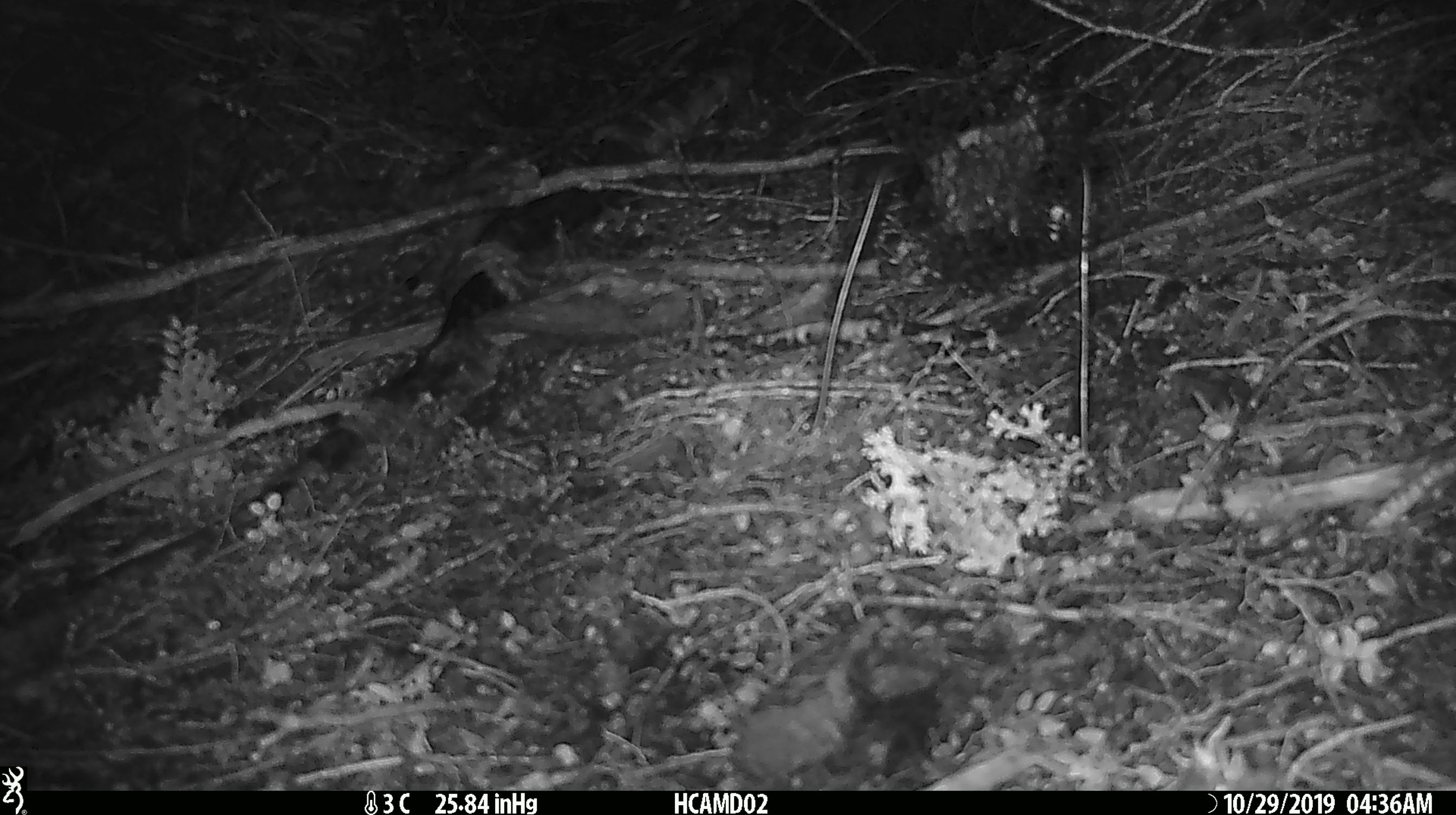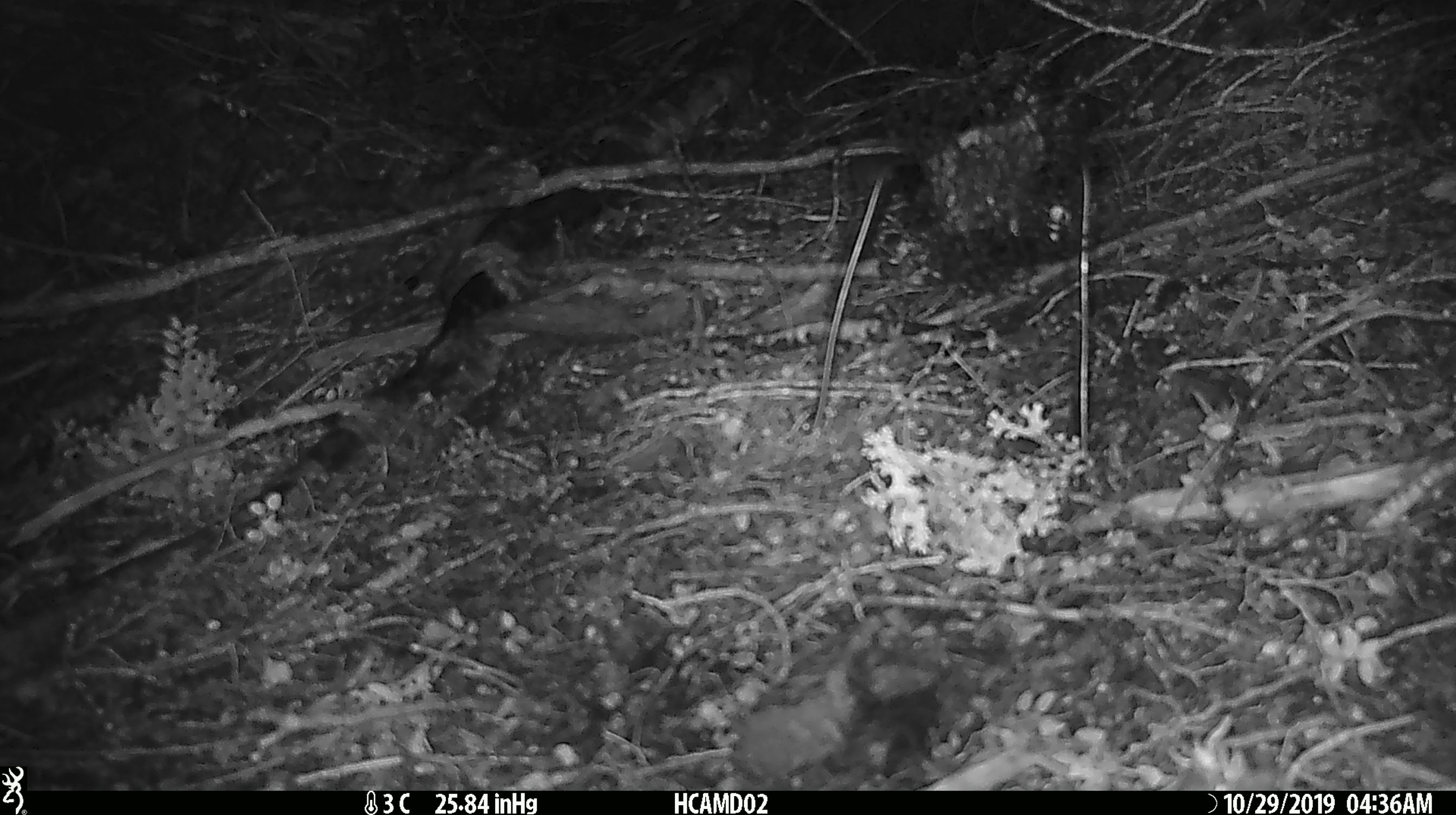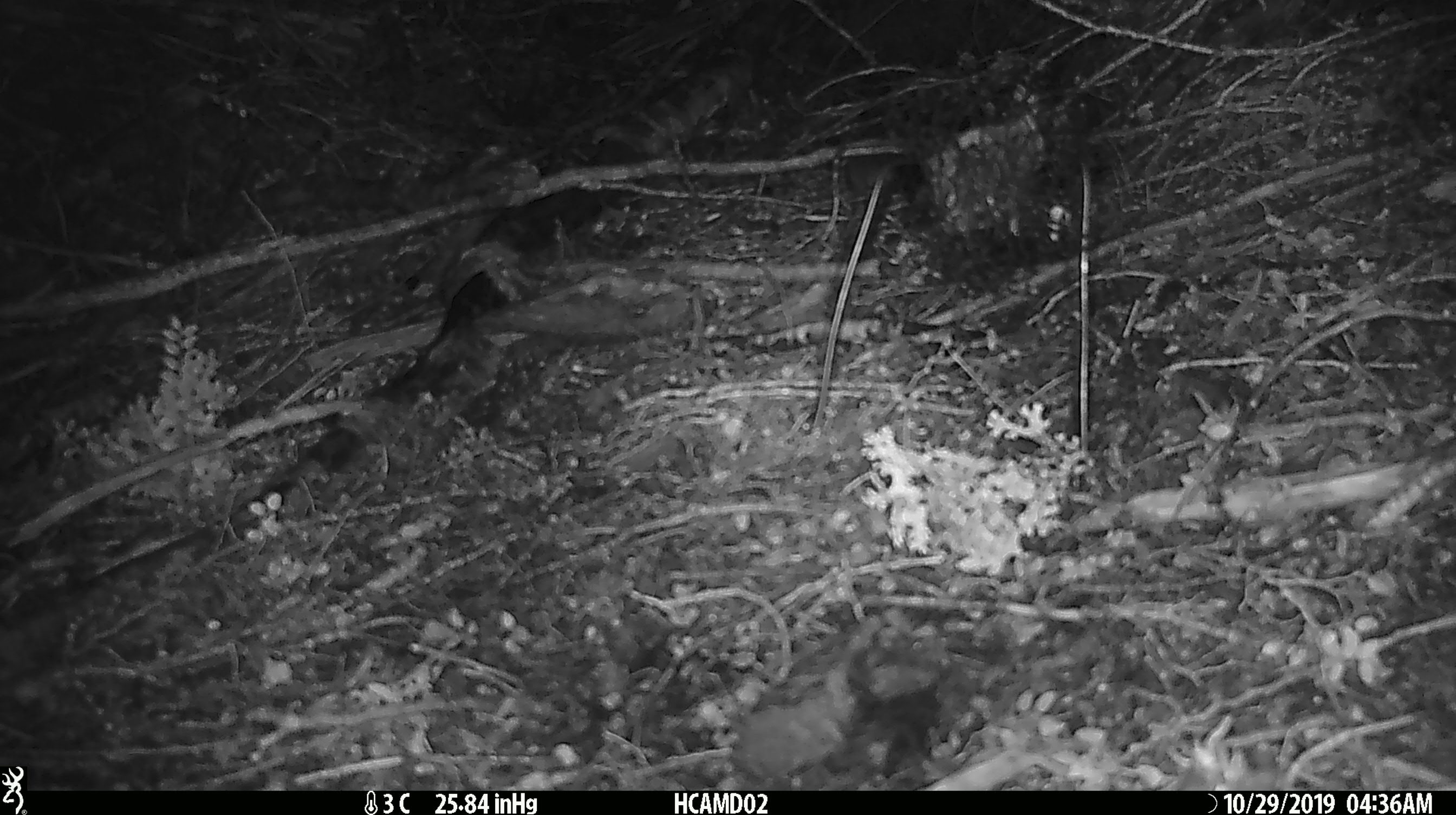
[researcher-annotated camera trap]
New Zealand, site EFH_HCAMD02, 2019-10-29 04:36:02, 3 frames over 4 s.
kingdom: Animalia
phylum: Chordata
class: Mammalia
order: Rodentia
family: Muridae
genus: Mus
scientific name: Mus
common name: mouse